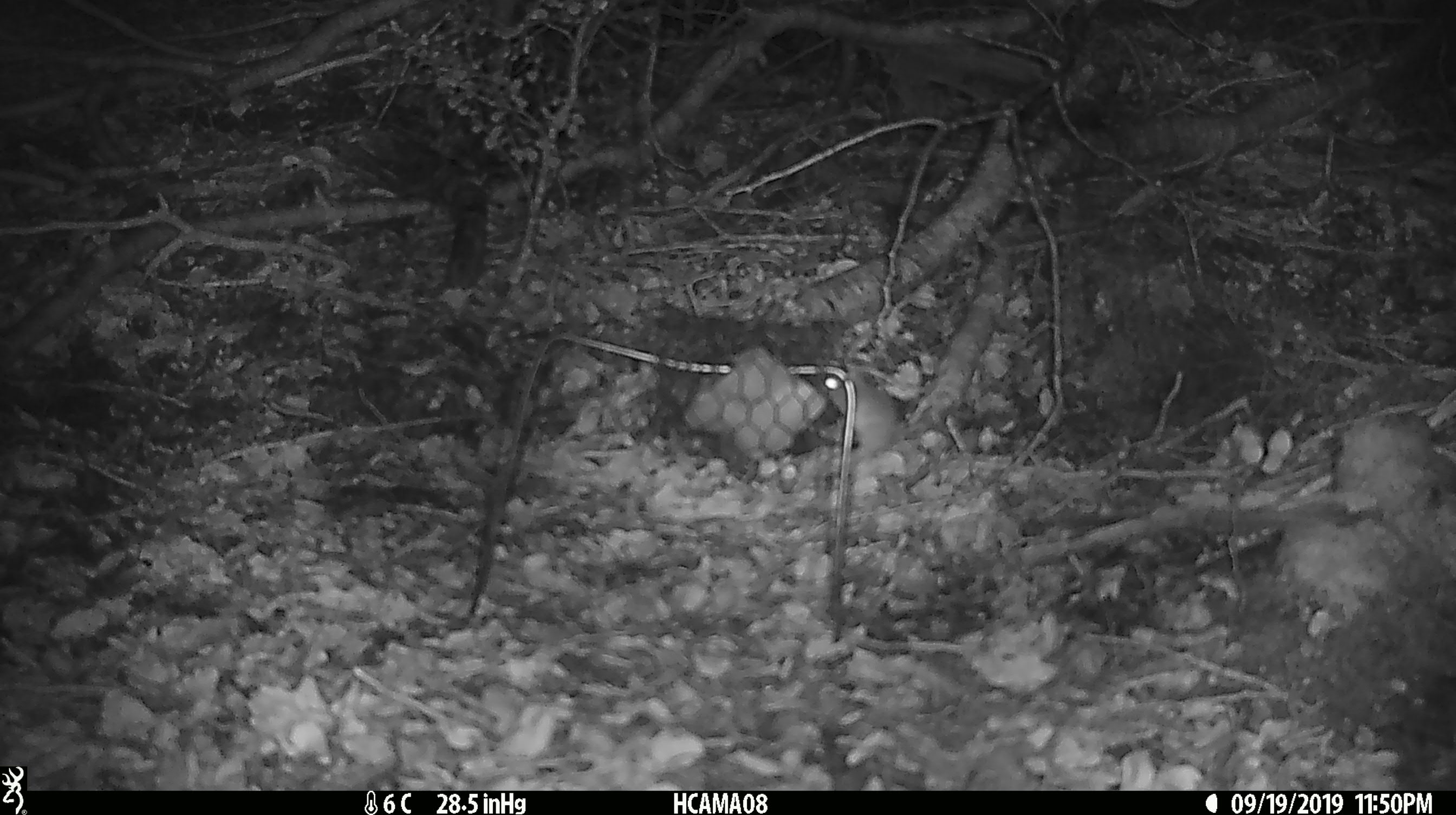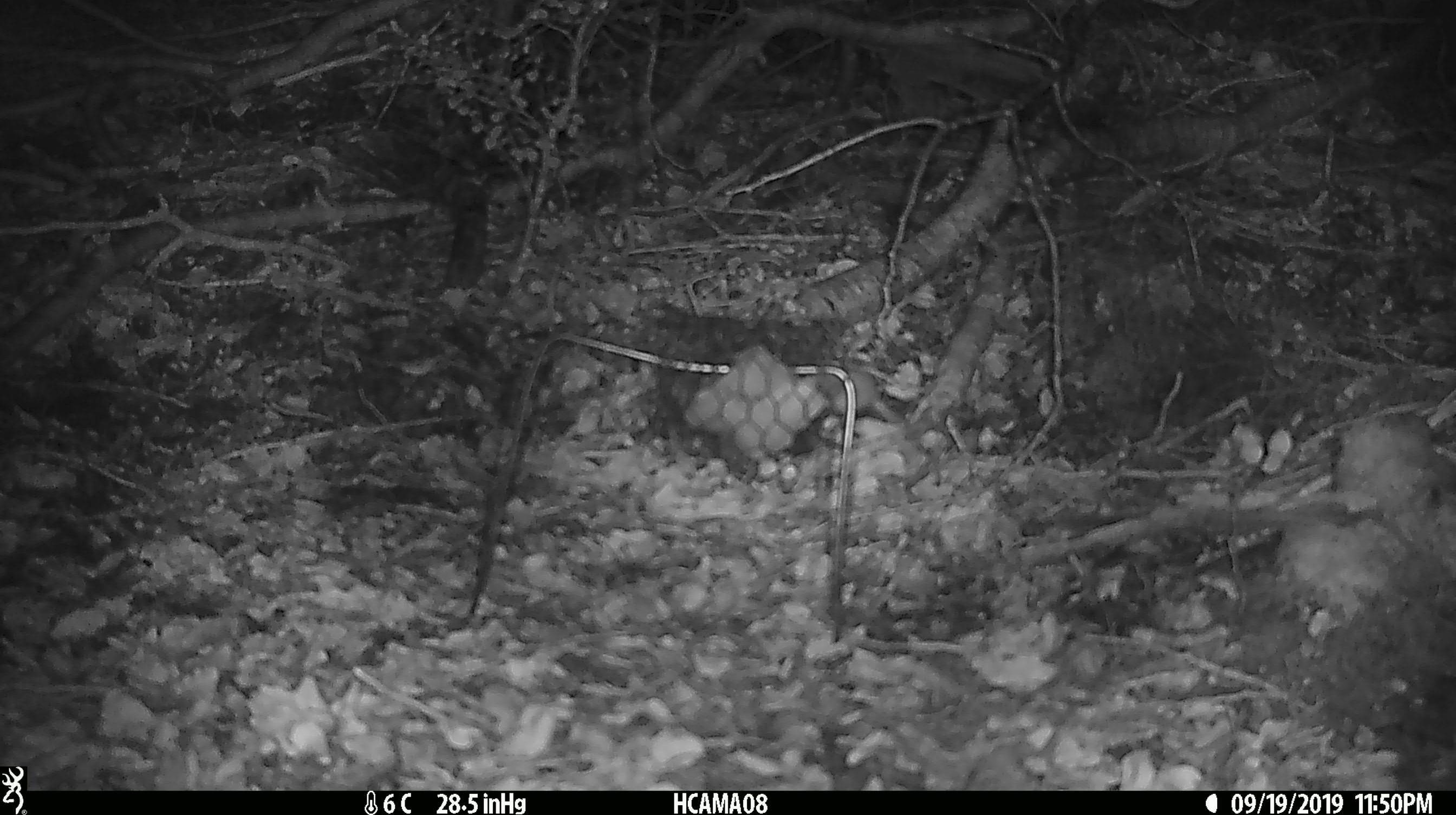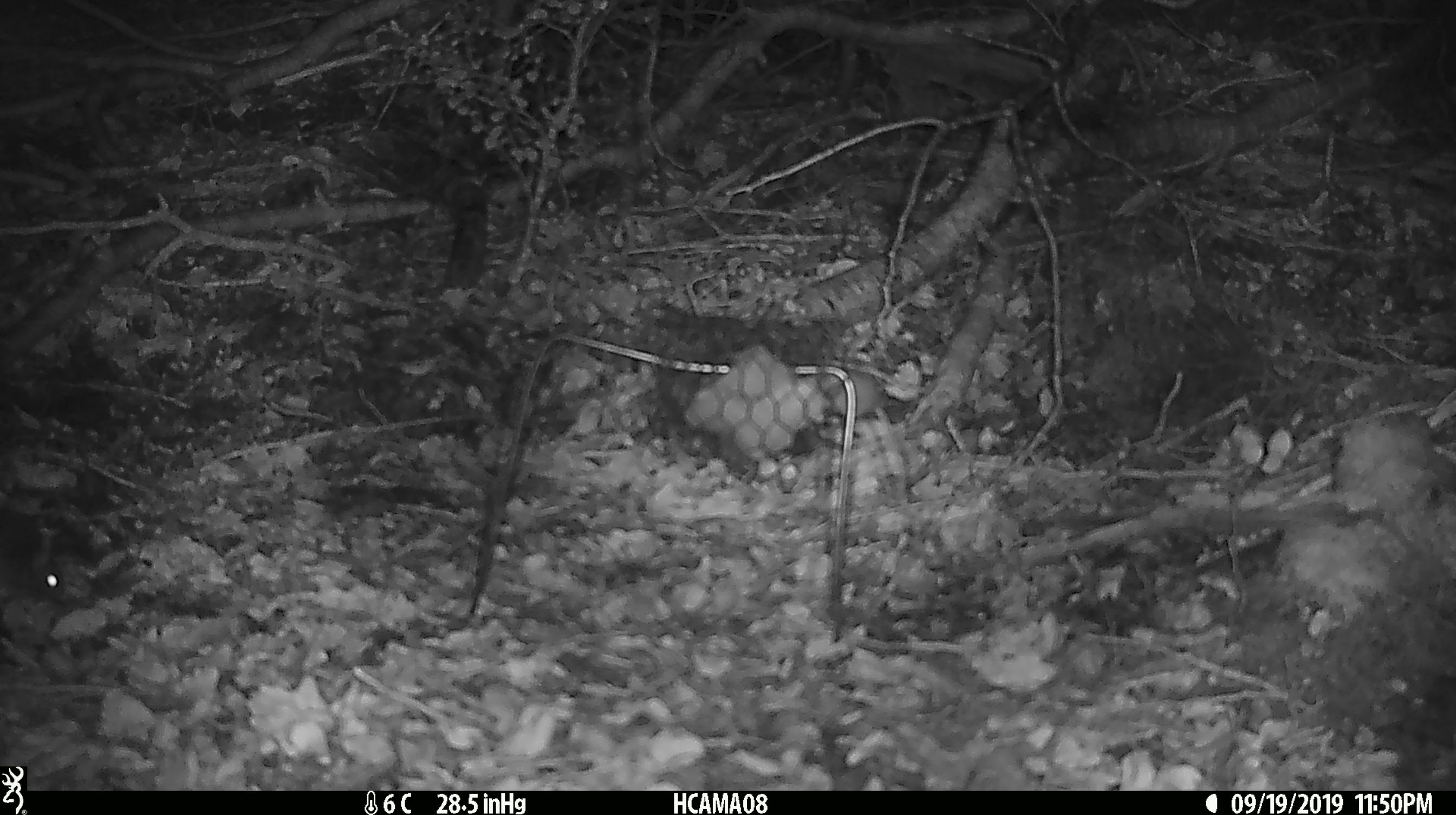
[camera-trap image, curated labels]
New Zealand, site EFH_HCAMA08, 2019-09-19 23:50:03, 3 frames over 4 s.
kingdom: Animalia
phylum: Chordata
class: Mammalia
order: Rodentia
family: Muridae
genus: Mus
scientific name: Mus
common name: mouse